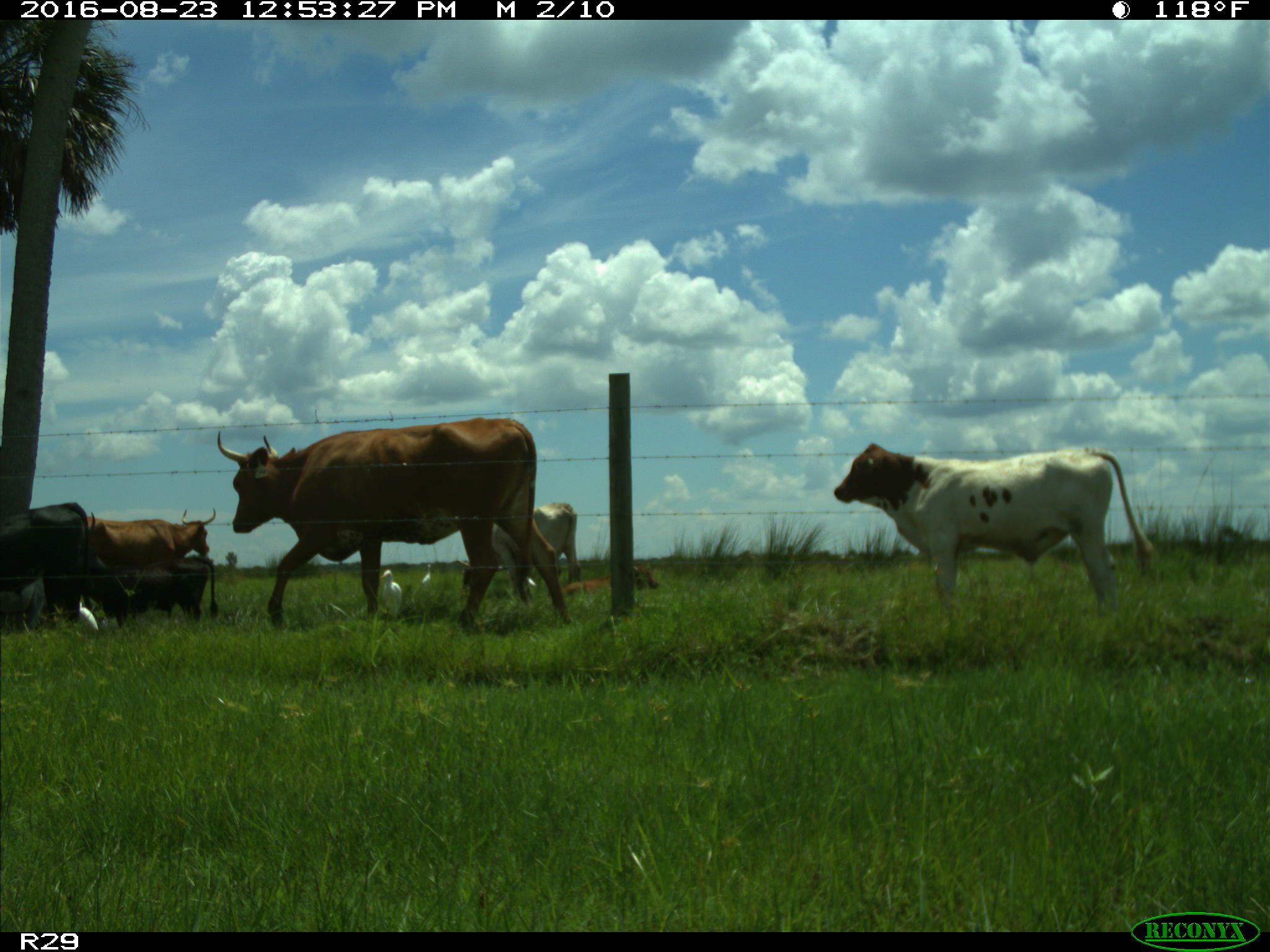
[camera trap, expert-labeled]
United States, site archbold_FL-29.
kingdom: Animalia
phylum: Chordata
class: Mammalia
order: Artiodactyla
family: Bovidae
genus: Bos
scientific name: Bos taurus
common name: domestic cow